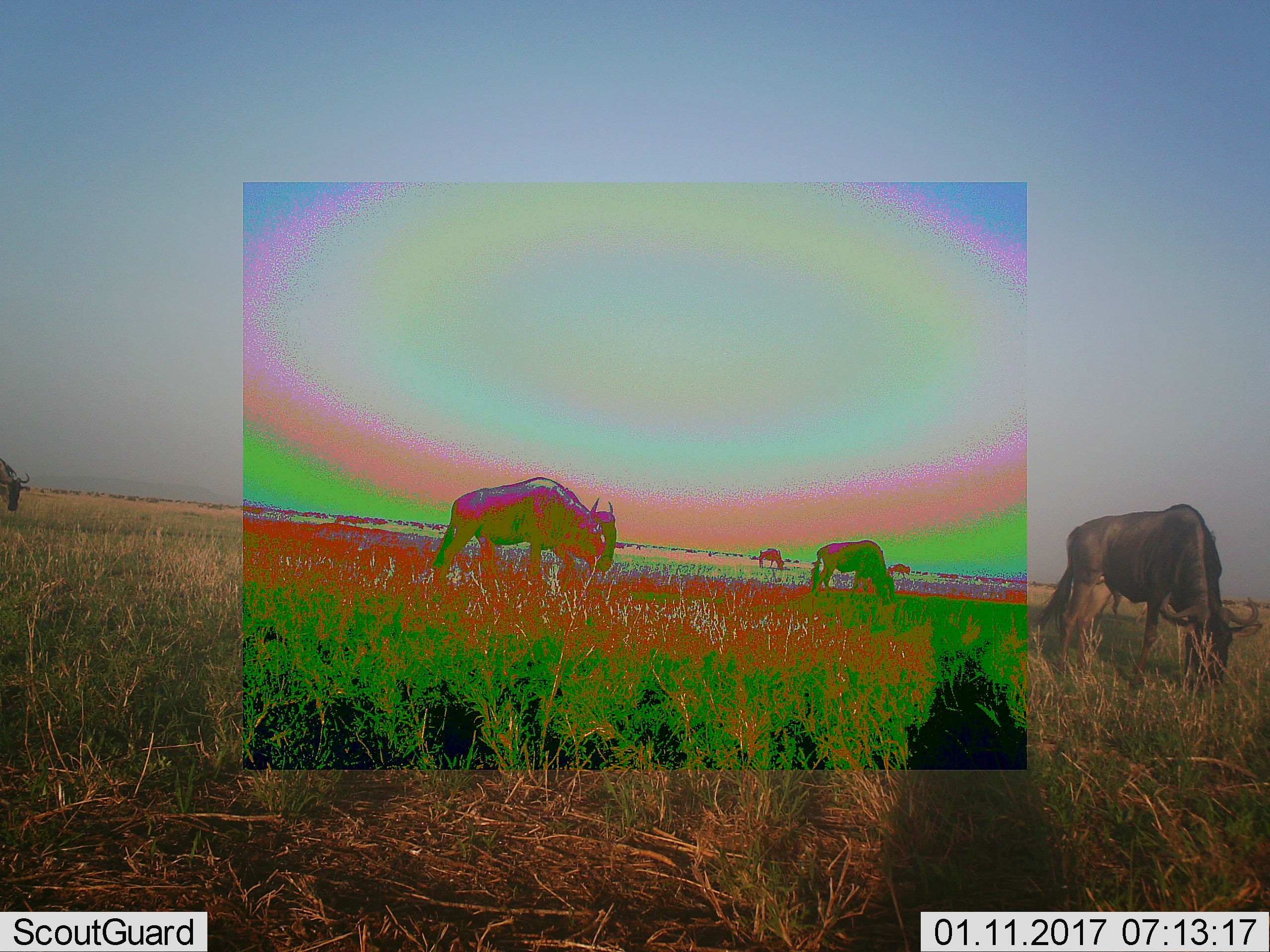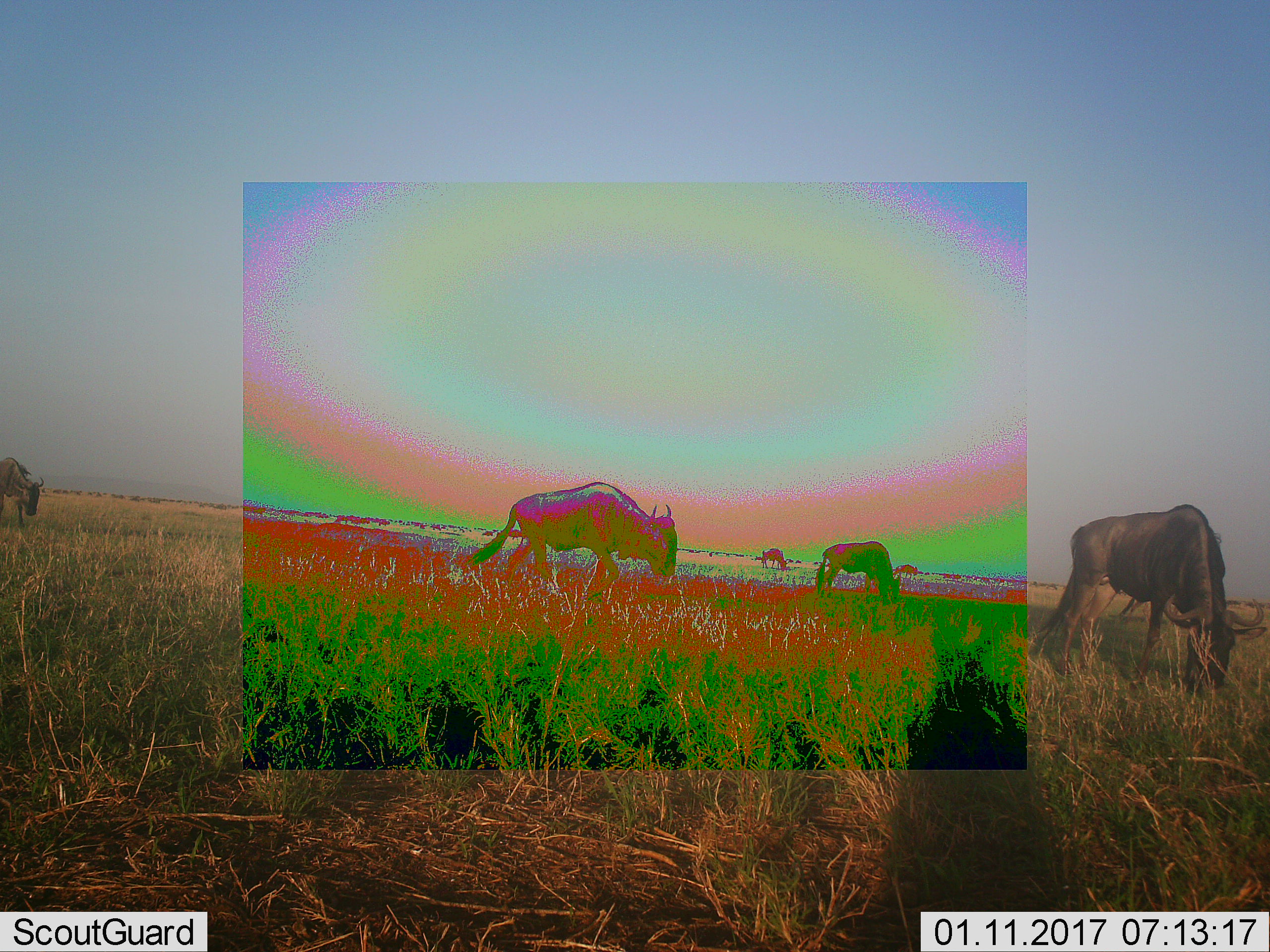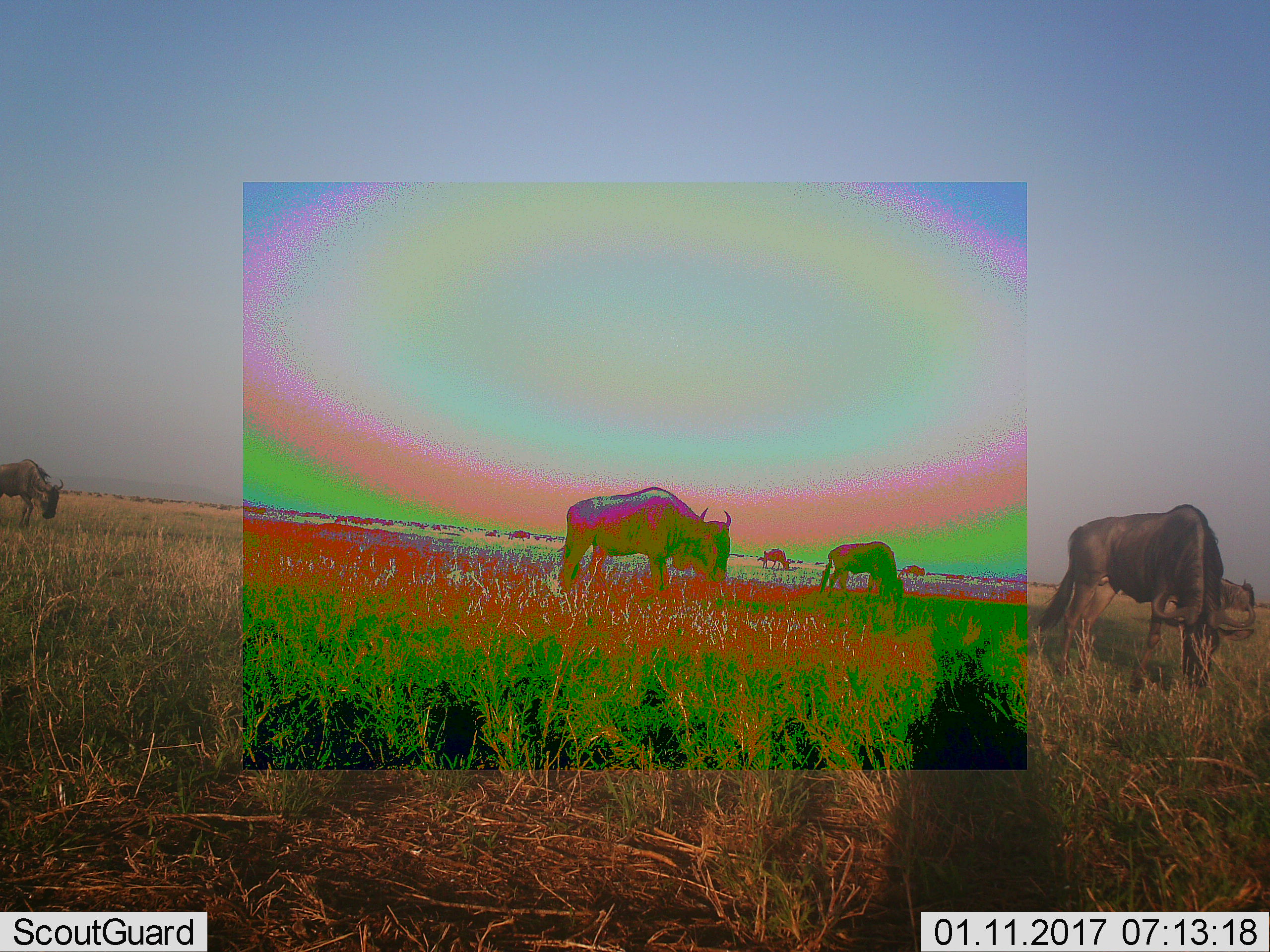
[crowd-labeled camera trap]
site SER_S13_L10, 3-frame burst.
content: unidentified animal